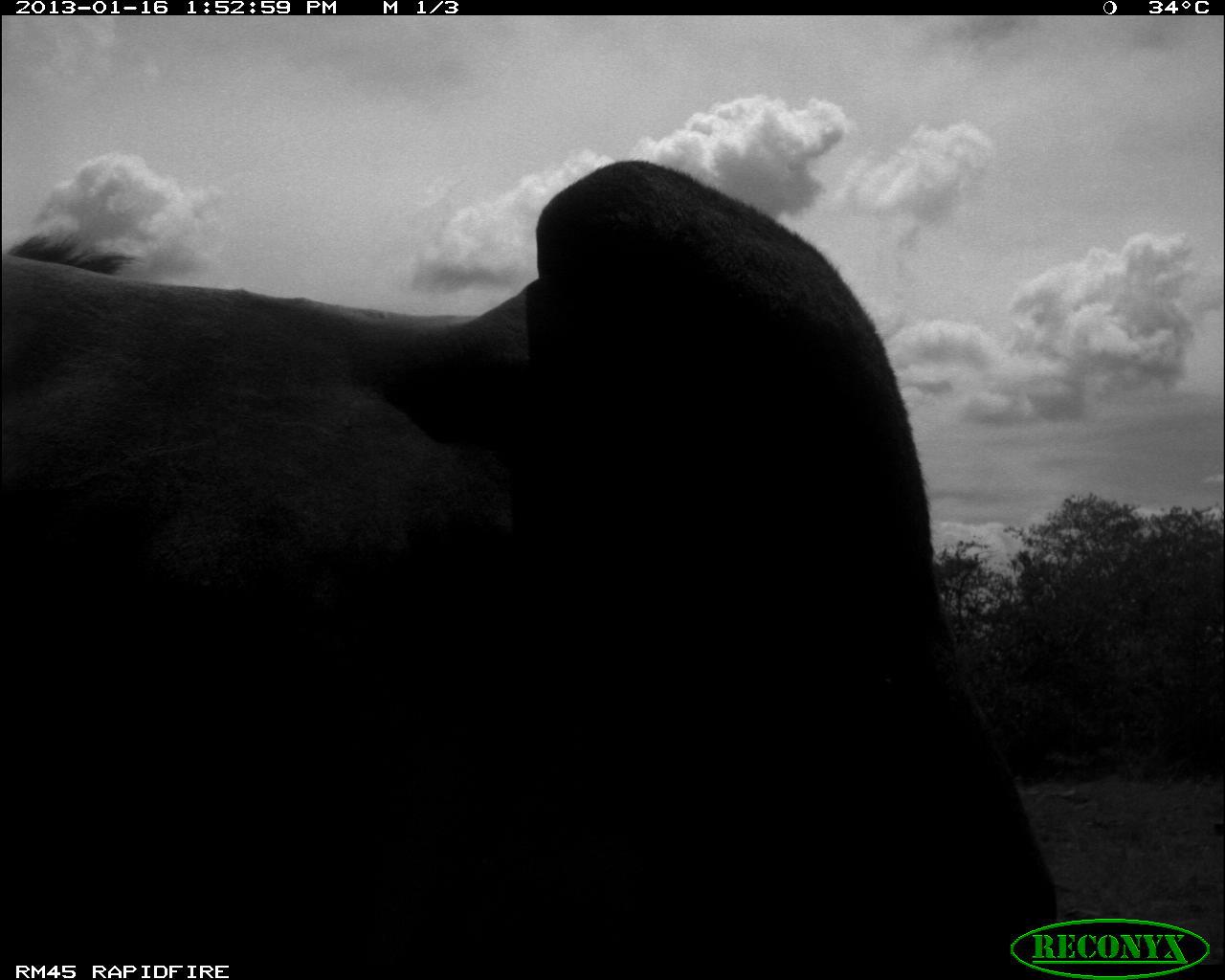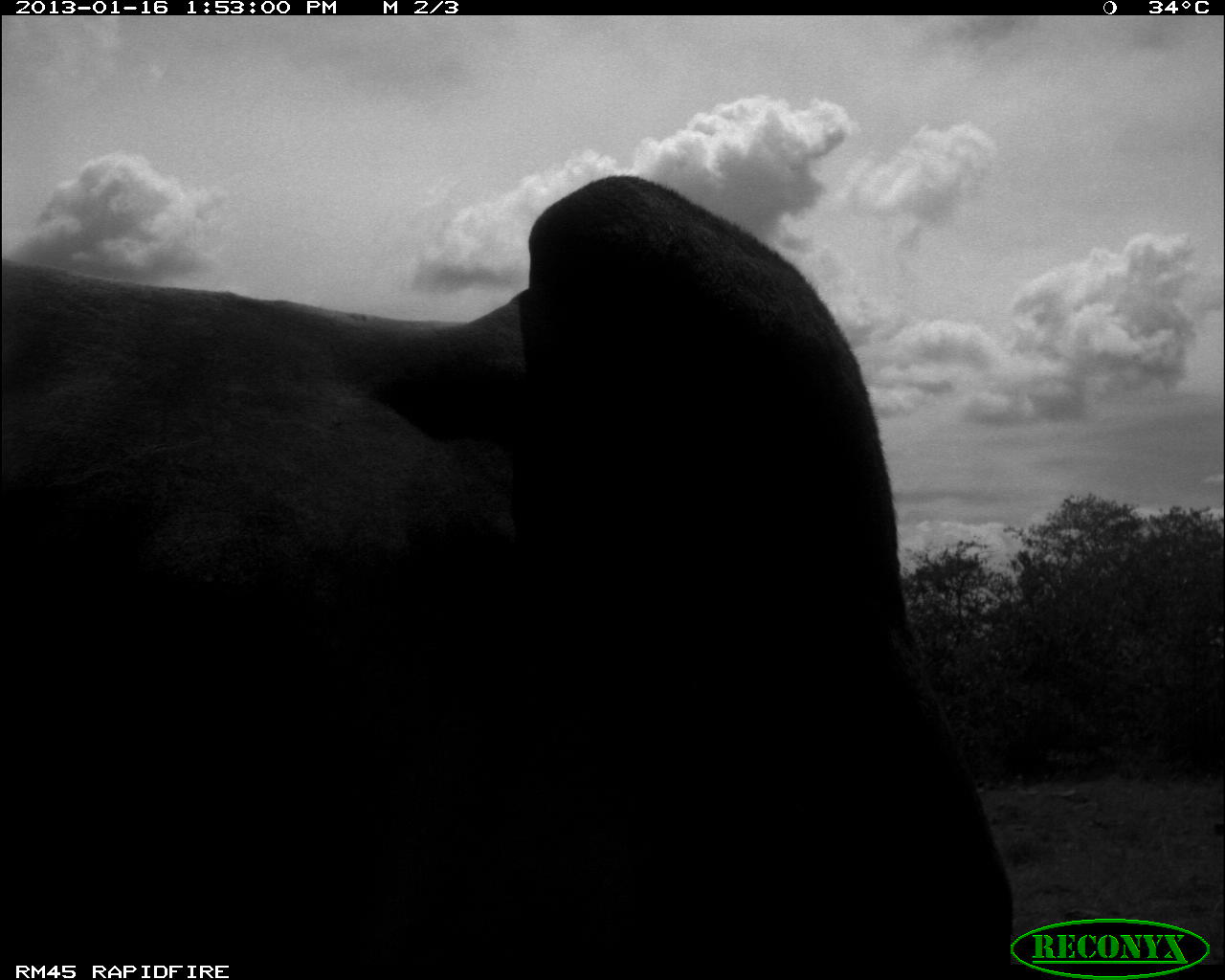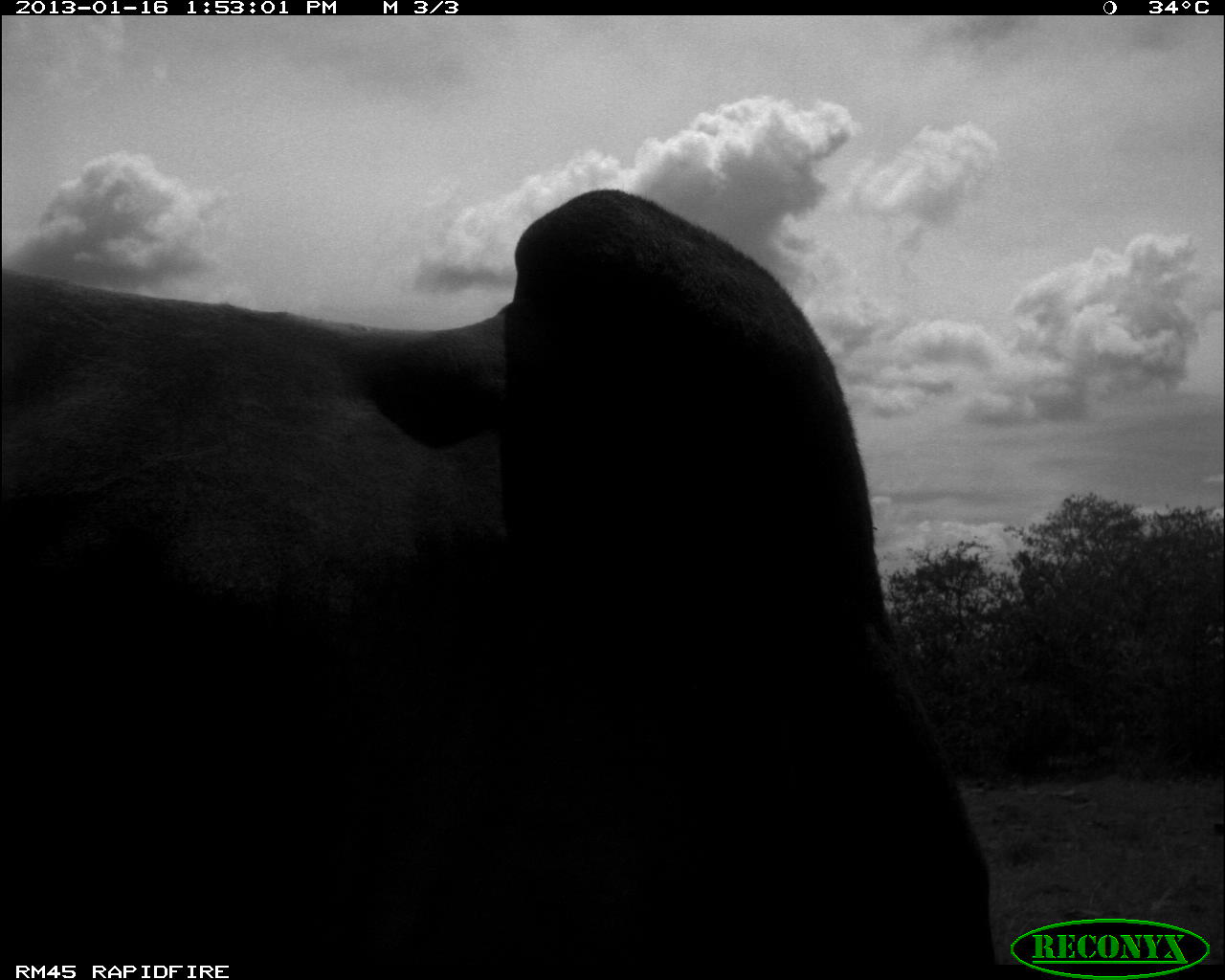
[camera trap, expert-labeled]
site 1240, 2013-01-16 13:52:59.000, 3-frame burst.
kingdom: Animalia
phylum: Chordata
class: Mammalia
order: Artiodactyla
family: Bovidae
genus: Bos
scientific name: Bos taurus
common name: domestic cattle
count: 1